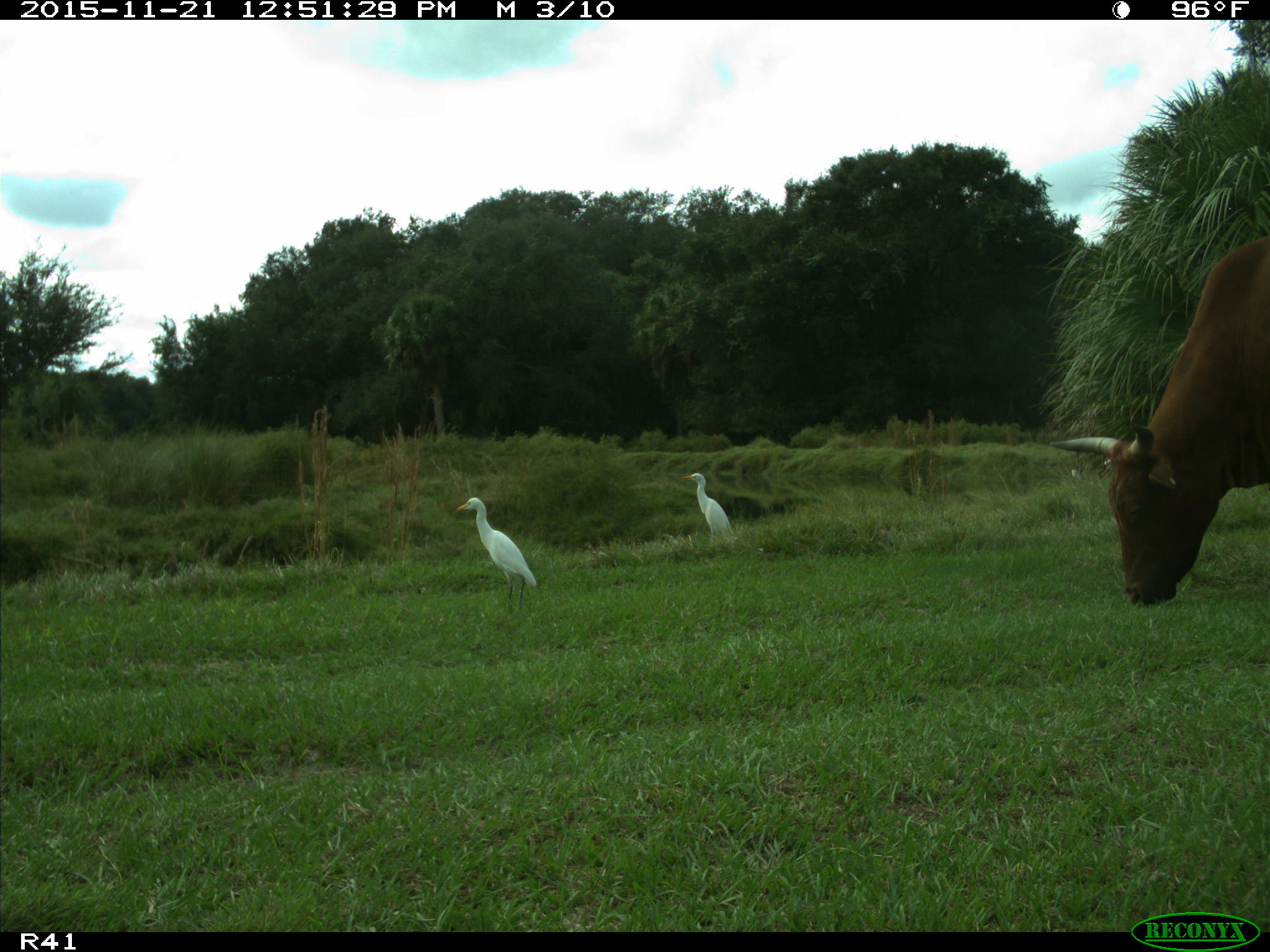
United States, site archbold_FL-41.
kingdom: Animalia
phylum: Chordata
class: Mammalia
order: Artiodactyla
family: Bovidae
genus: Bos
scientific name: Bos taurus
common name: domestic cow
Bos taurus (domestic cow).